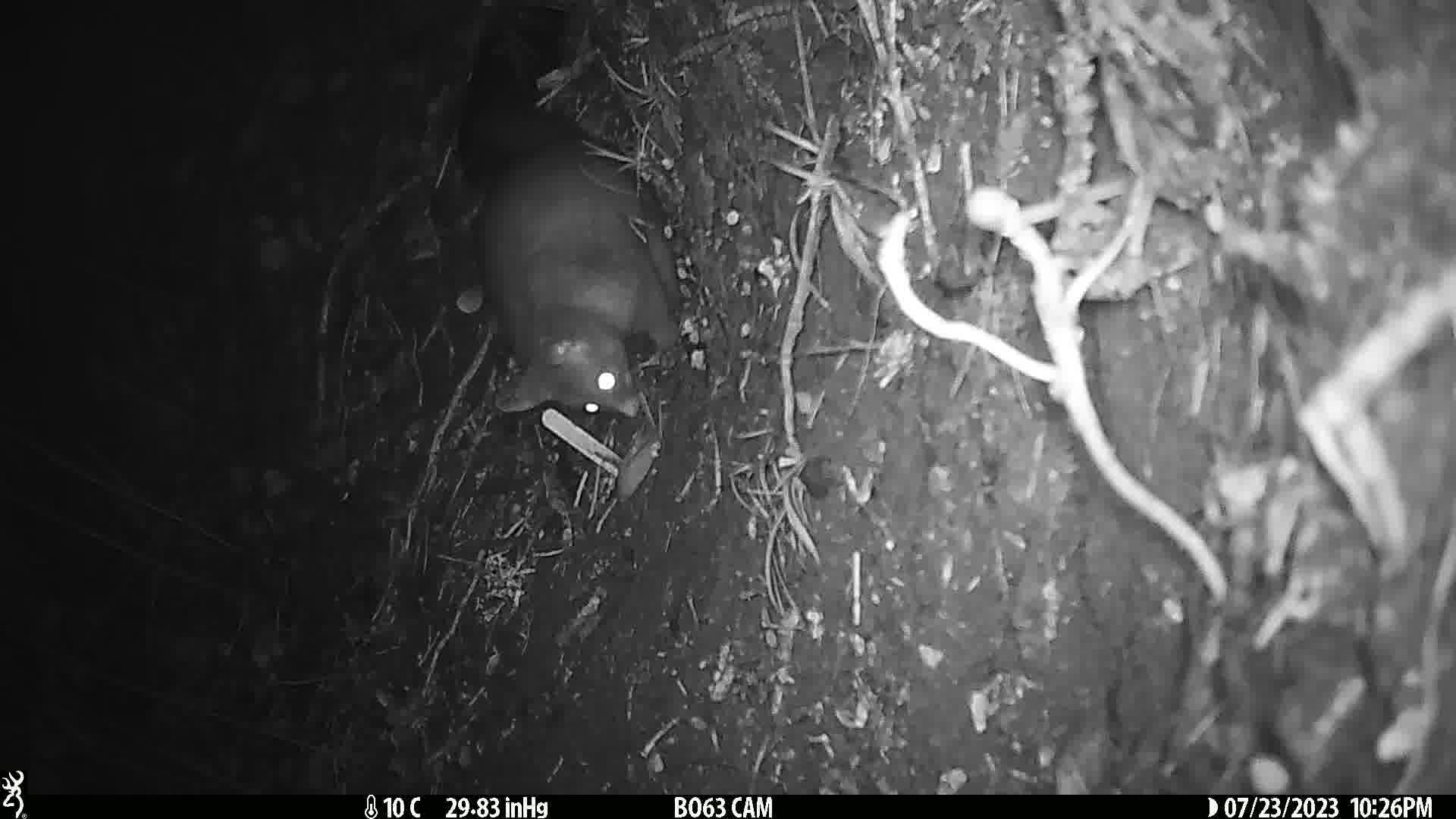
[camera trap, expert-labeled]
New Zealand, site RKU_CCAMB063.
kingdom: Animalia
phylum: Chordata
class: Mammalia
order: Diprotodontia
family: Phalangeridae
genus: Trichosurus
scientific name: Trichosurus vulpecula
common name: common brushtail possum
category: possum